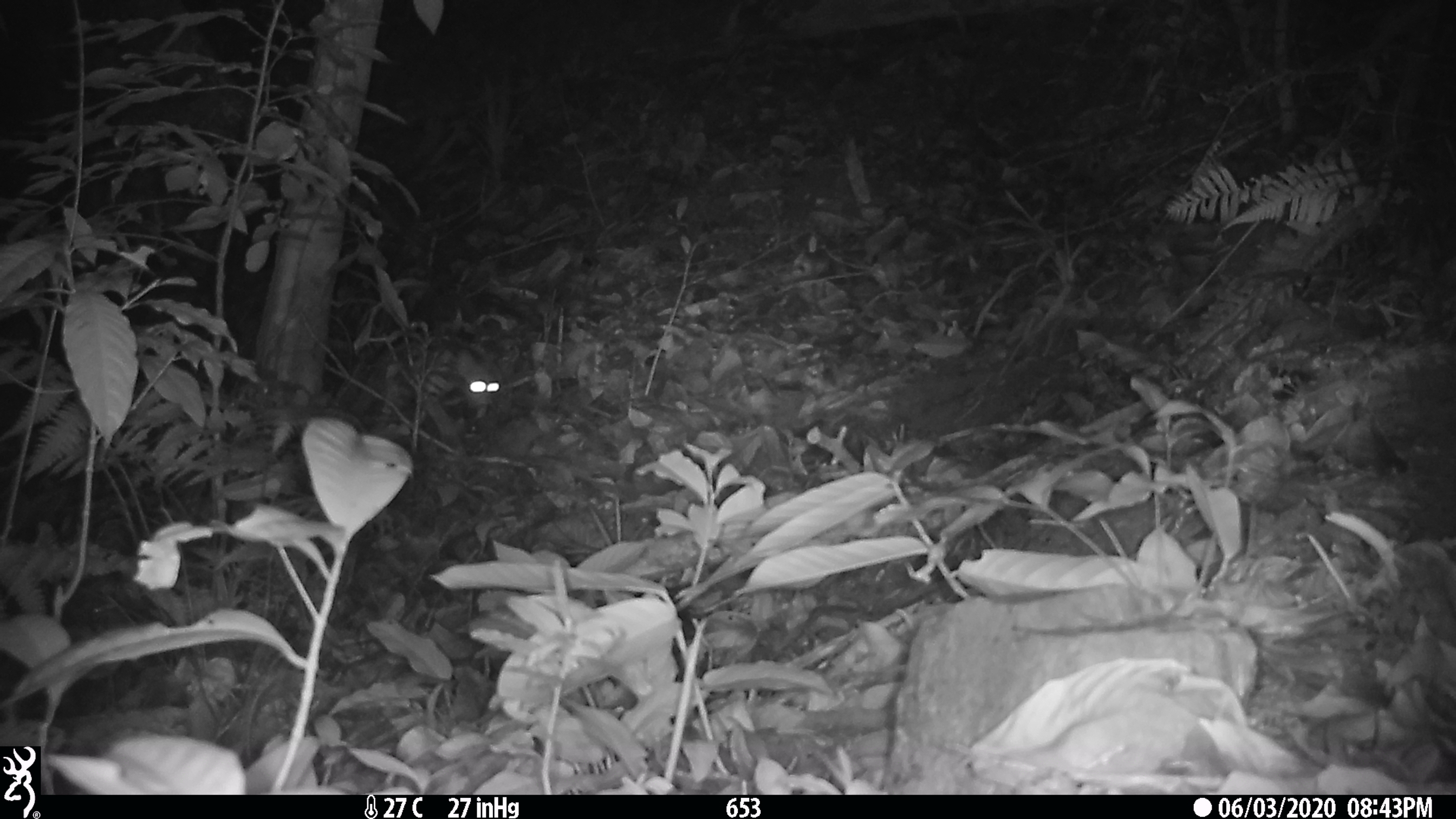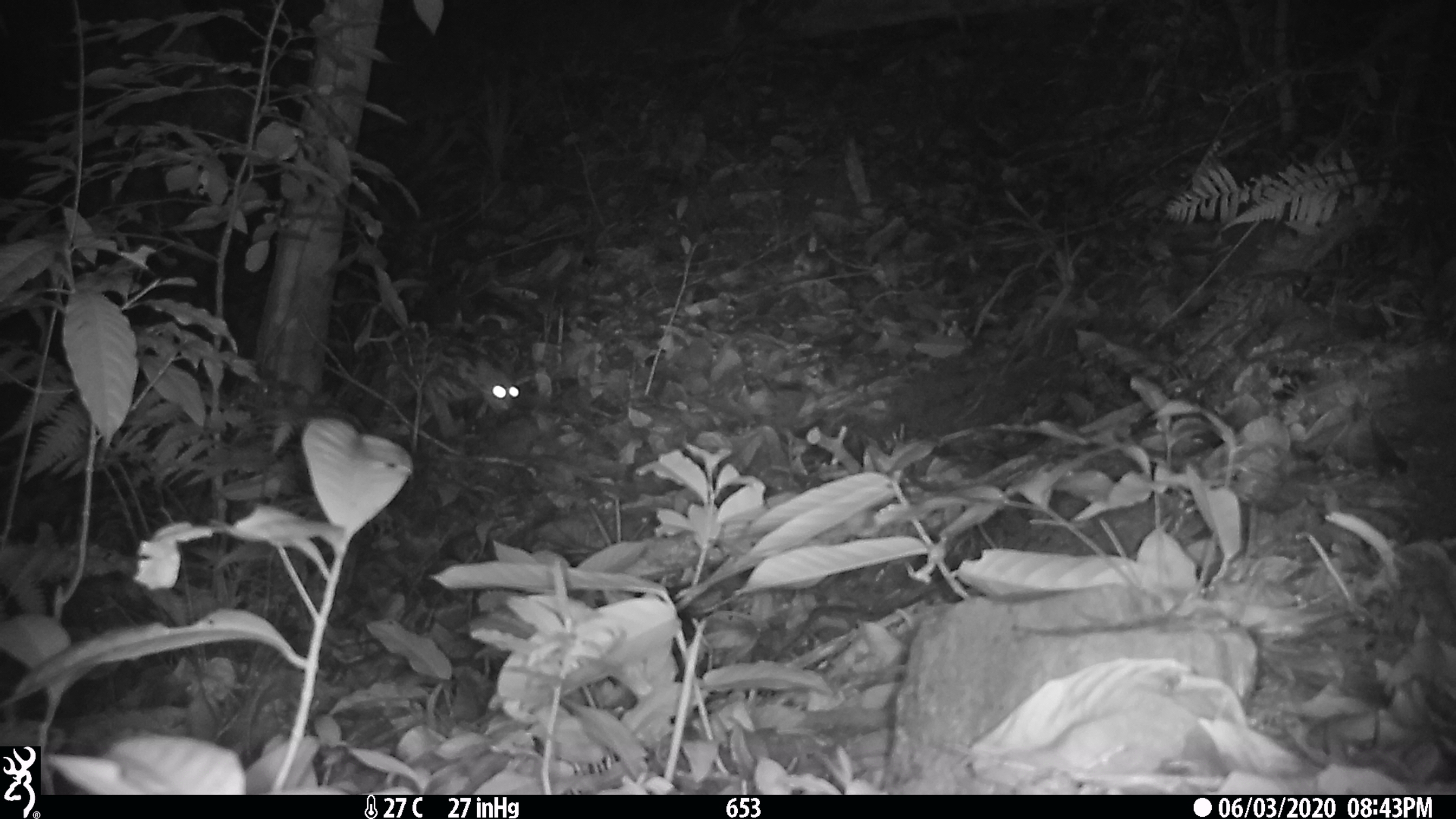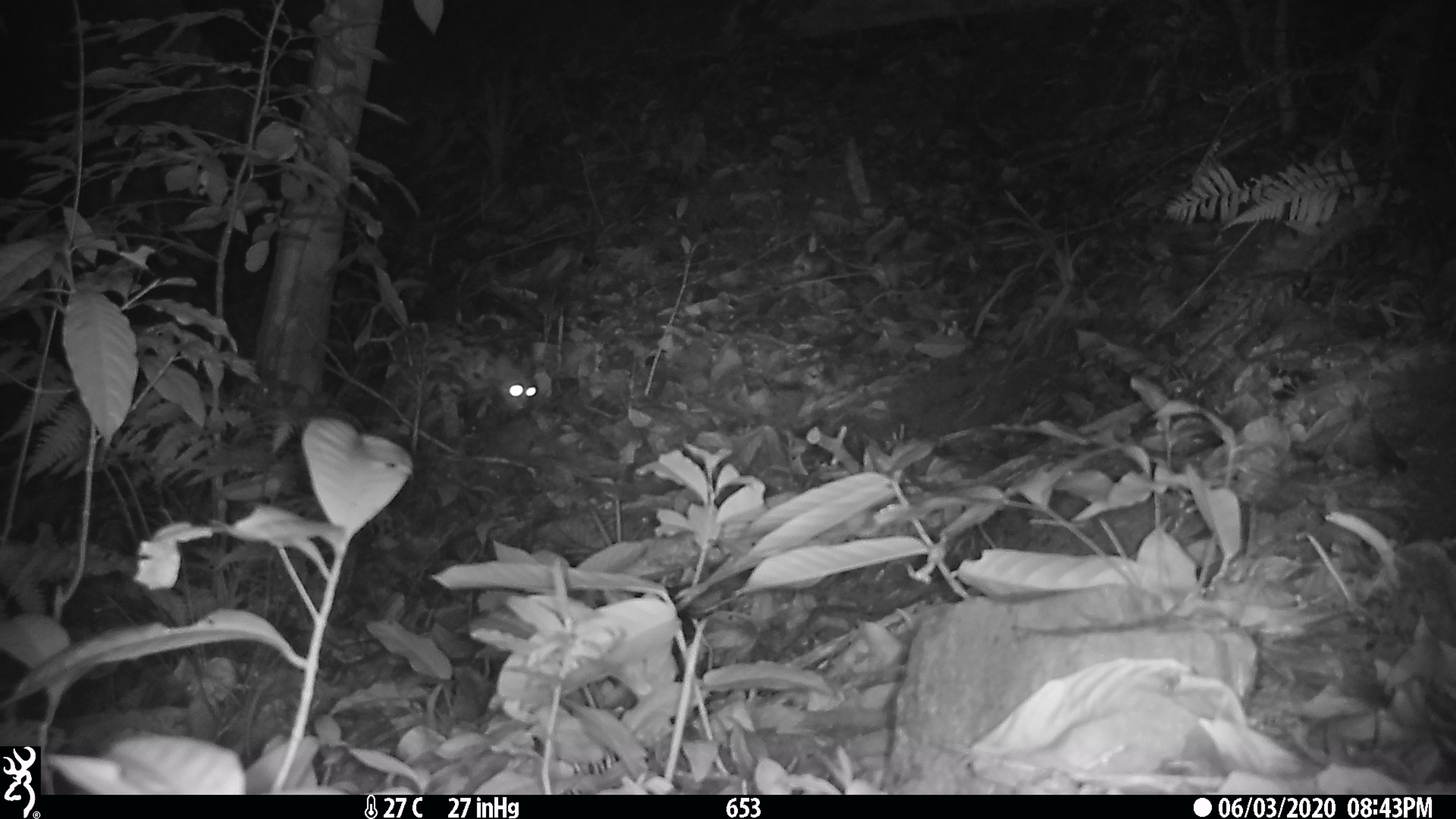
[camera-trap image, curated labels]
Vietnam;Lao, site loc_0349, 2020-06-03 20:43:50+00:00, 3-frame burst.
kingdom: Animalia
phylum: Chordata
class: Mammalia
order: Carnivora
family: Felidae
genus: Prionailurus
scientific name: Prionailurus bengalensis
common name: leopard cat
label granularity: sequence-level